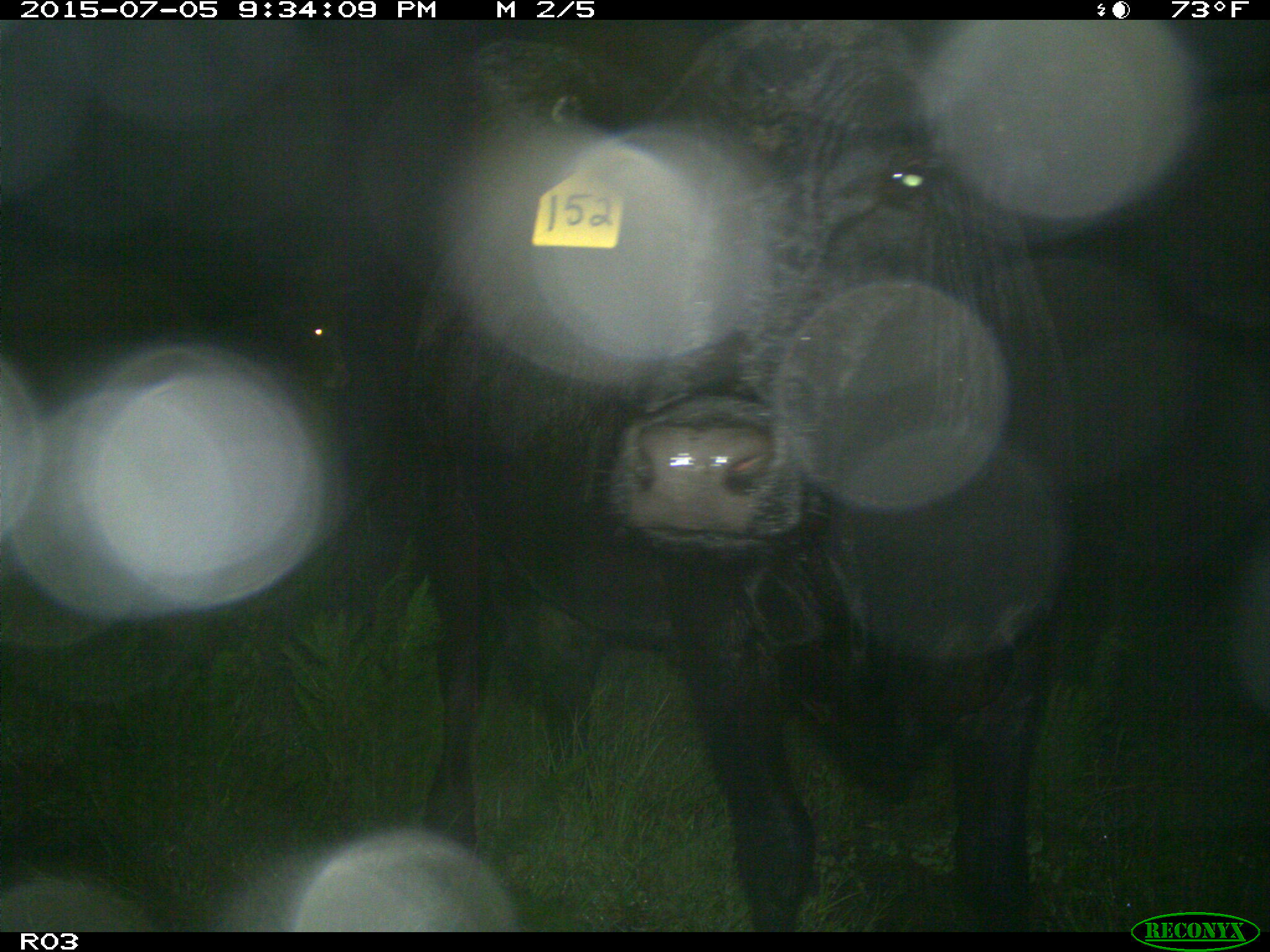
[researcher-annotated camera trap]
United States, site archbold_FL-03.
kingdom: Animalia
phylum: Chordata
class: Mammalia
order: Artiodactyla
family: Bovidae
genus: Bos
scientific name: Bos taurus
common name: domestic cow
Bos taurus (domestic cow).